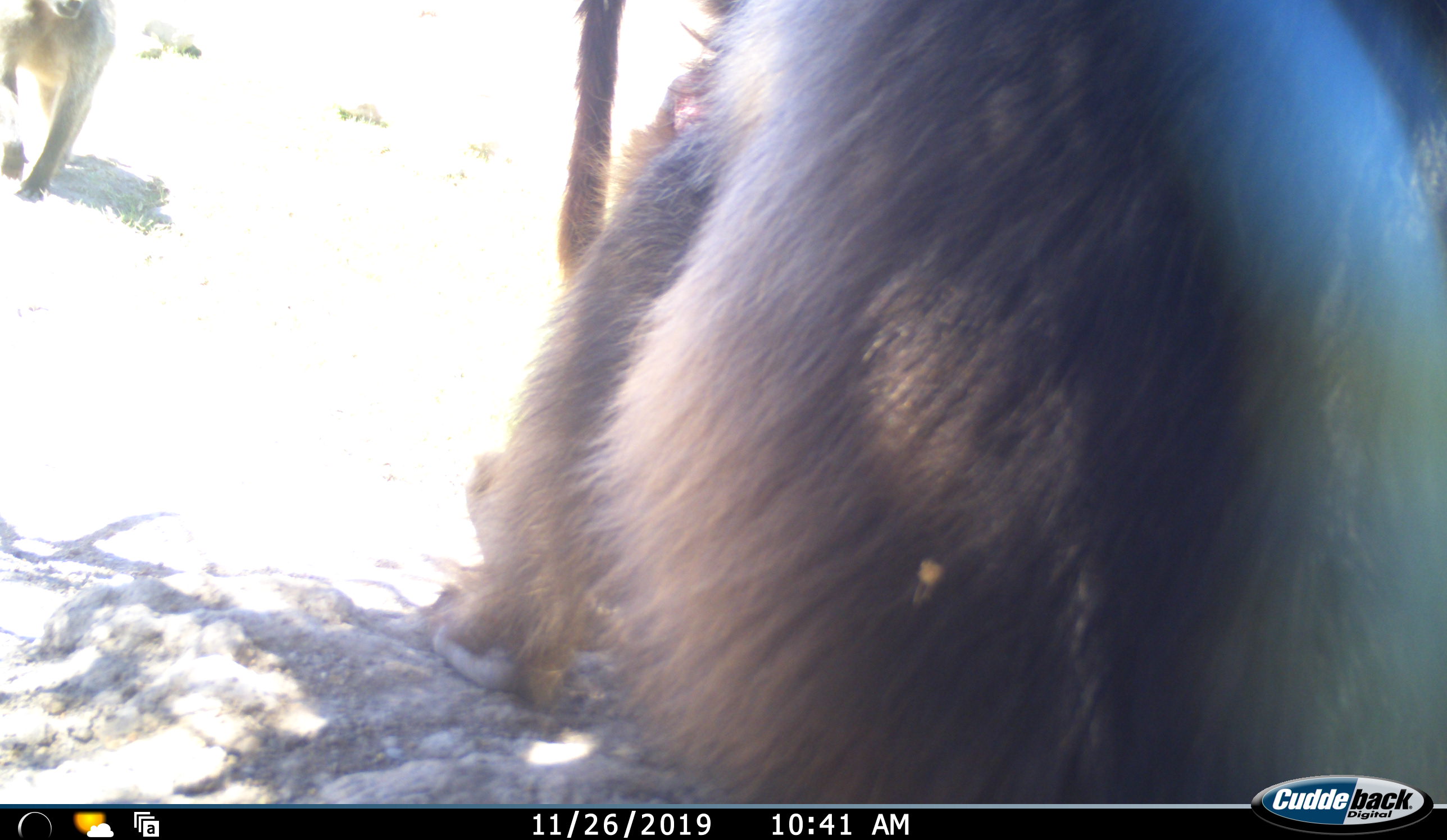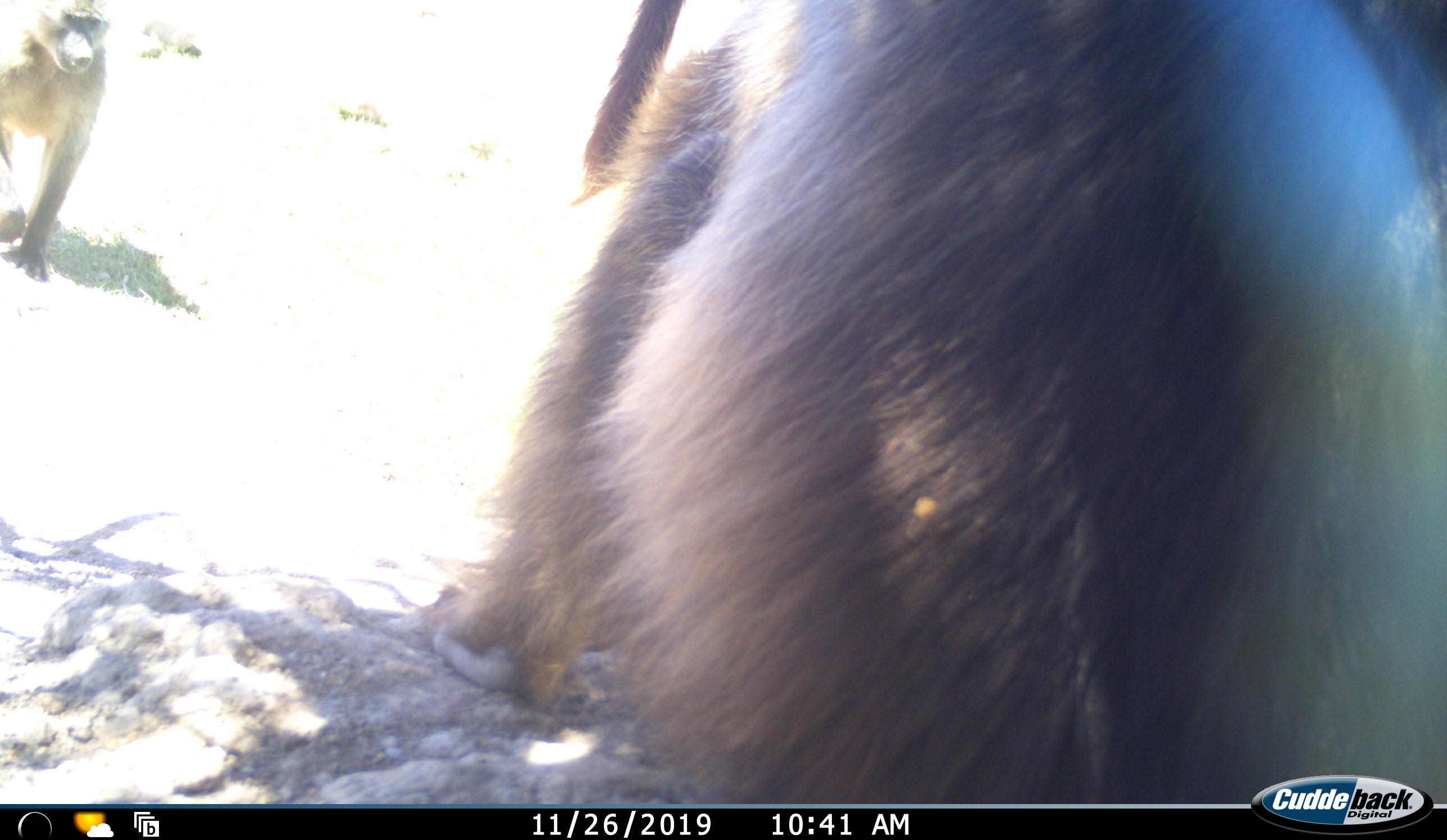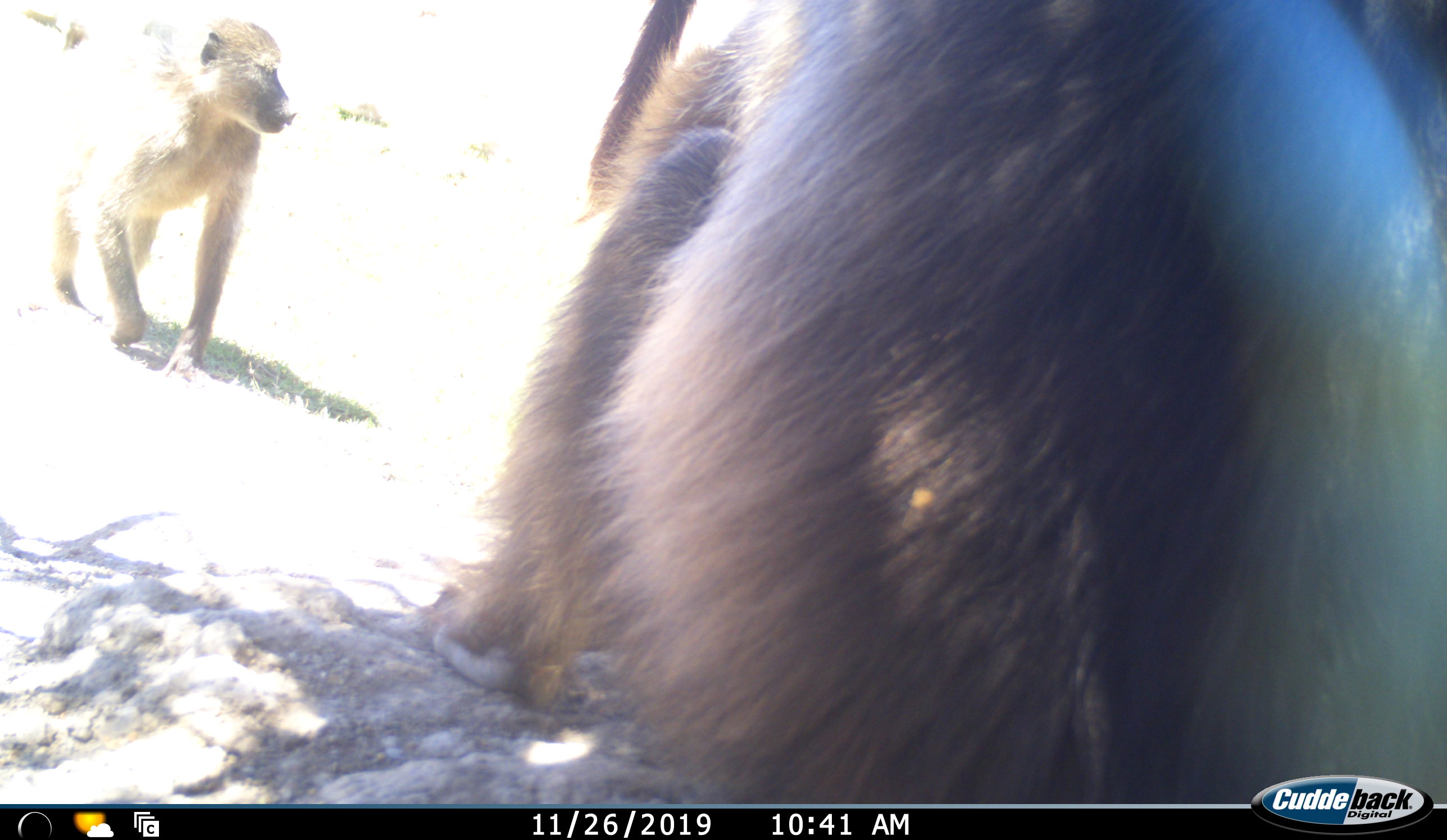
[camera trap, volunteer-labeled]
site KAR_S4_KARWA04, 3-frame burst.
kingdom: Animalia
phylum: Chordata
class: Mammalia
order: Primates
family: Cercopithecidae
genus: Papio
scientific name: Papio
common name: baboon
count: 3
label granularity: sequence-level